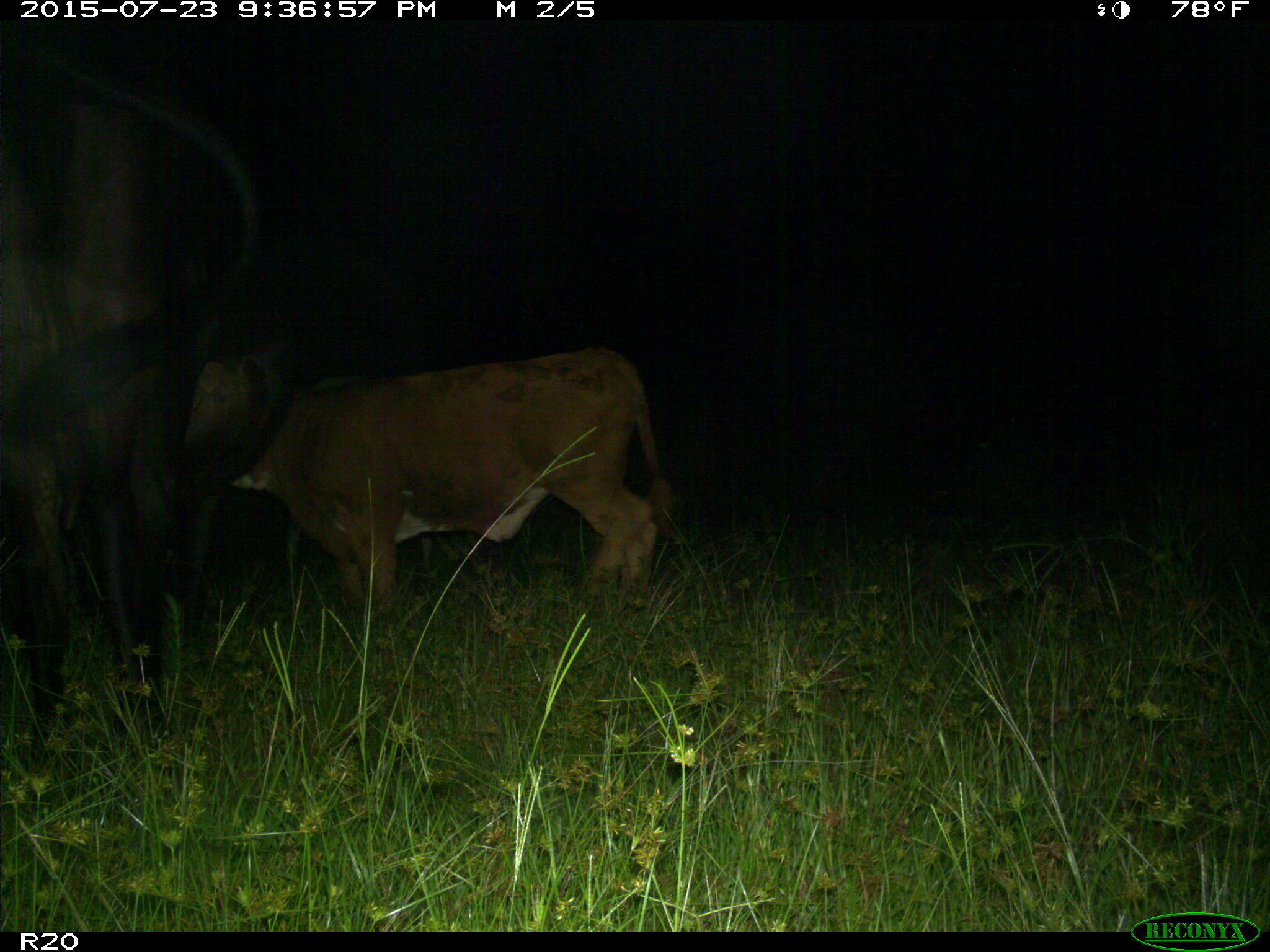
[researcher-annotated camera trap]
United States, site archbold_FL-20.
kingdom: Animalia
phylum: Chordata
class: Mammalia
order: Artiodactyla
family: Bovidae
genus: Bos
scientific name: Bos taurus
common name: domestic cow